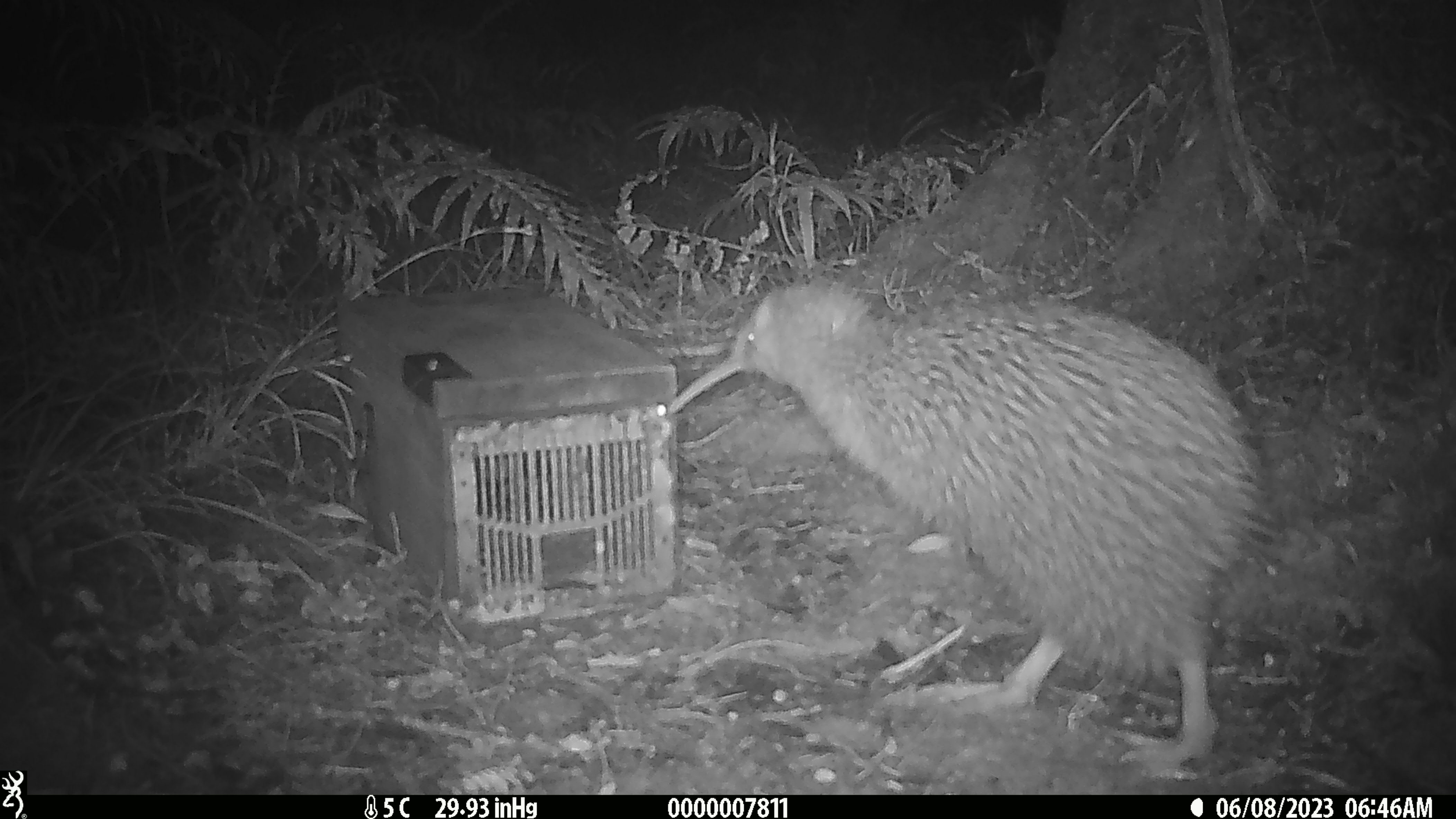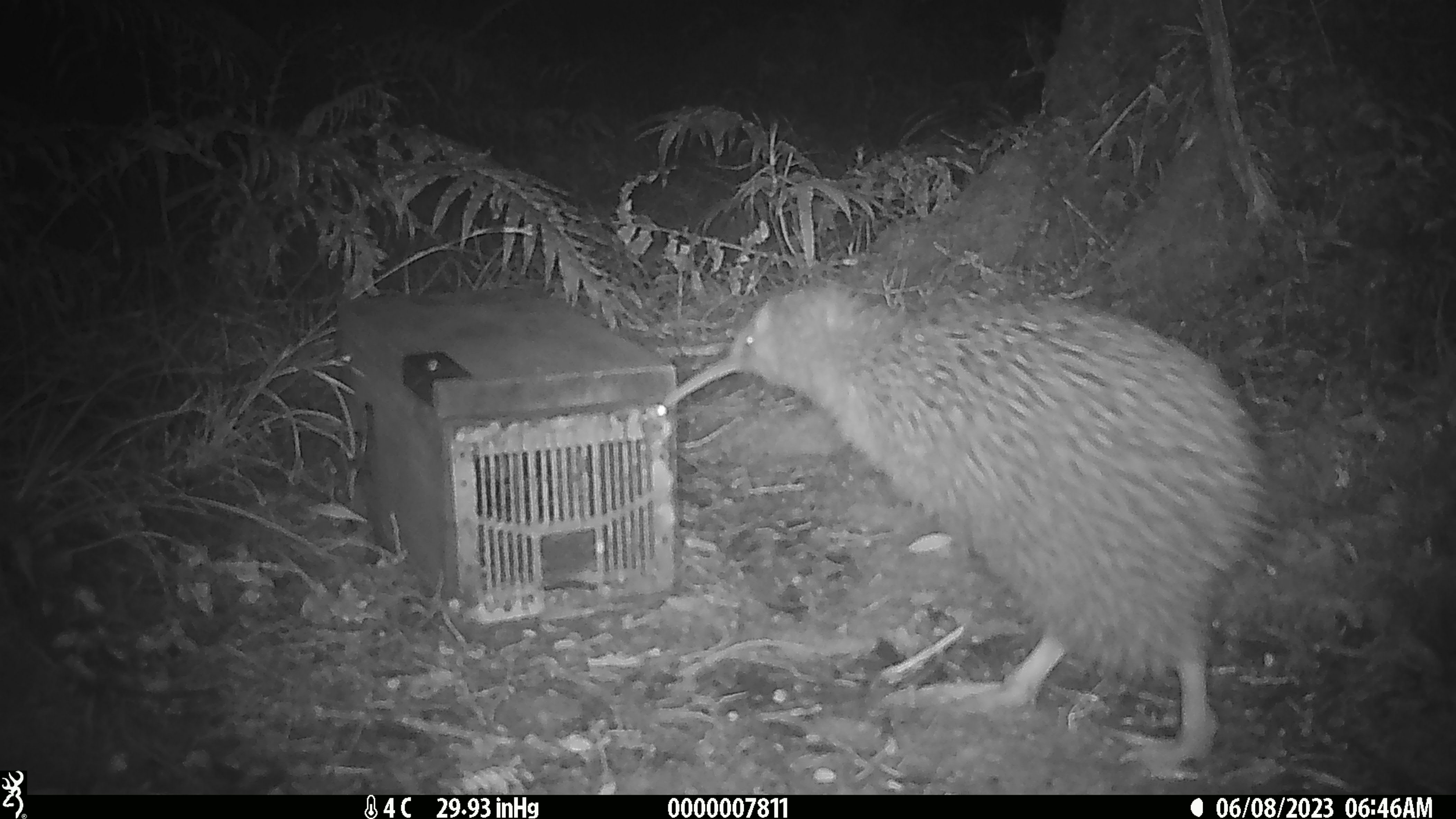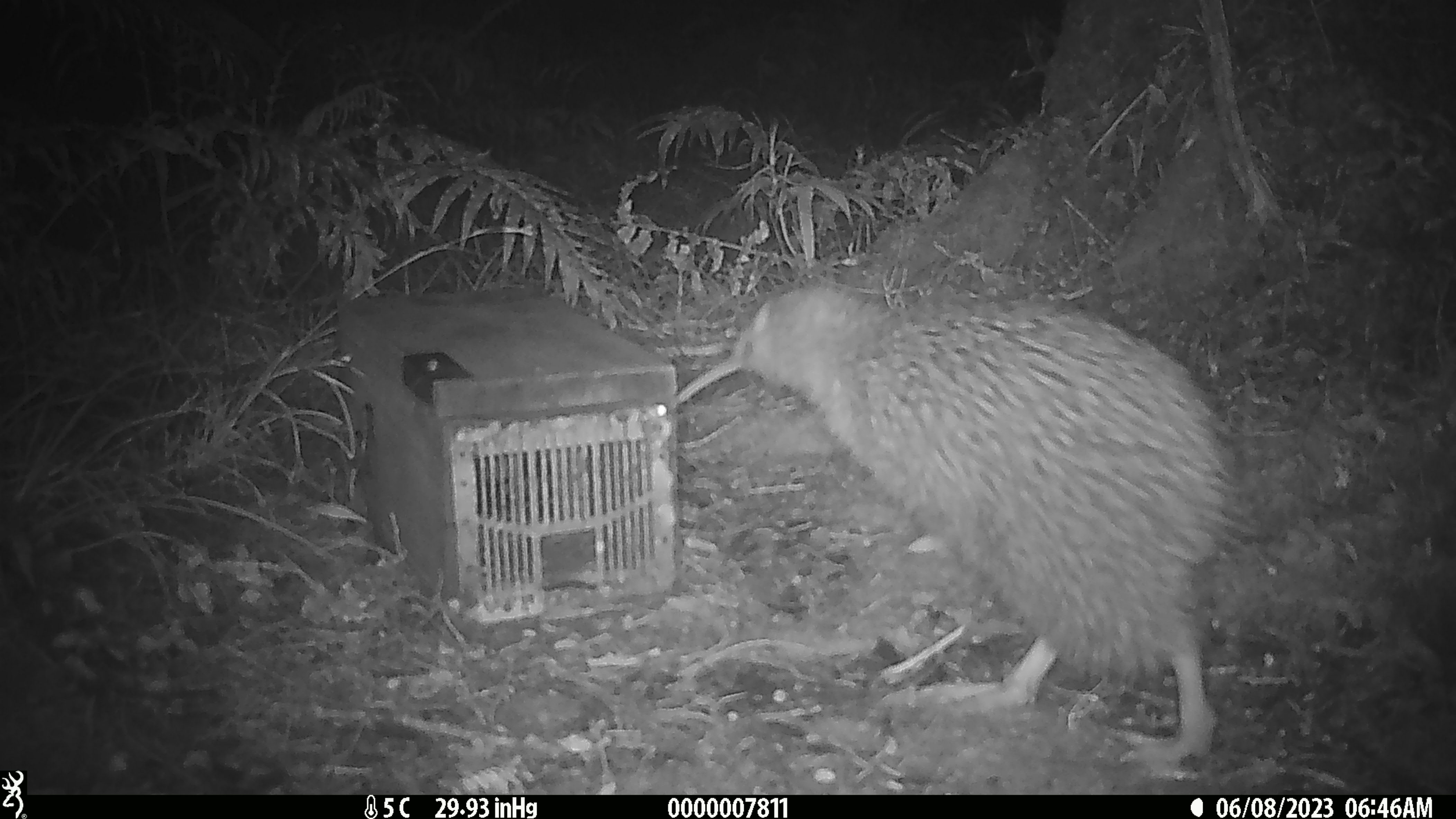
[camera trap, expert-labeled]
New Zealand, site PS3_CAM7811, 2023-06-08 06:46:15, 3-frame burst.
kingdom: Animalia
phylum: Chordata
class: Aves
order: Apterygiformes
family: Apterygidae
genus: Apteryx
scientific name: Apteryx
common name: kiwi